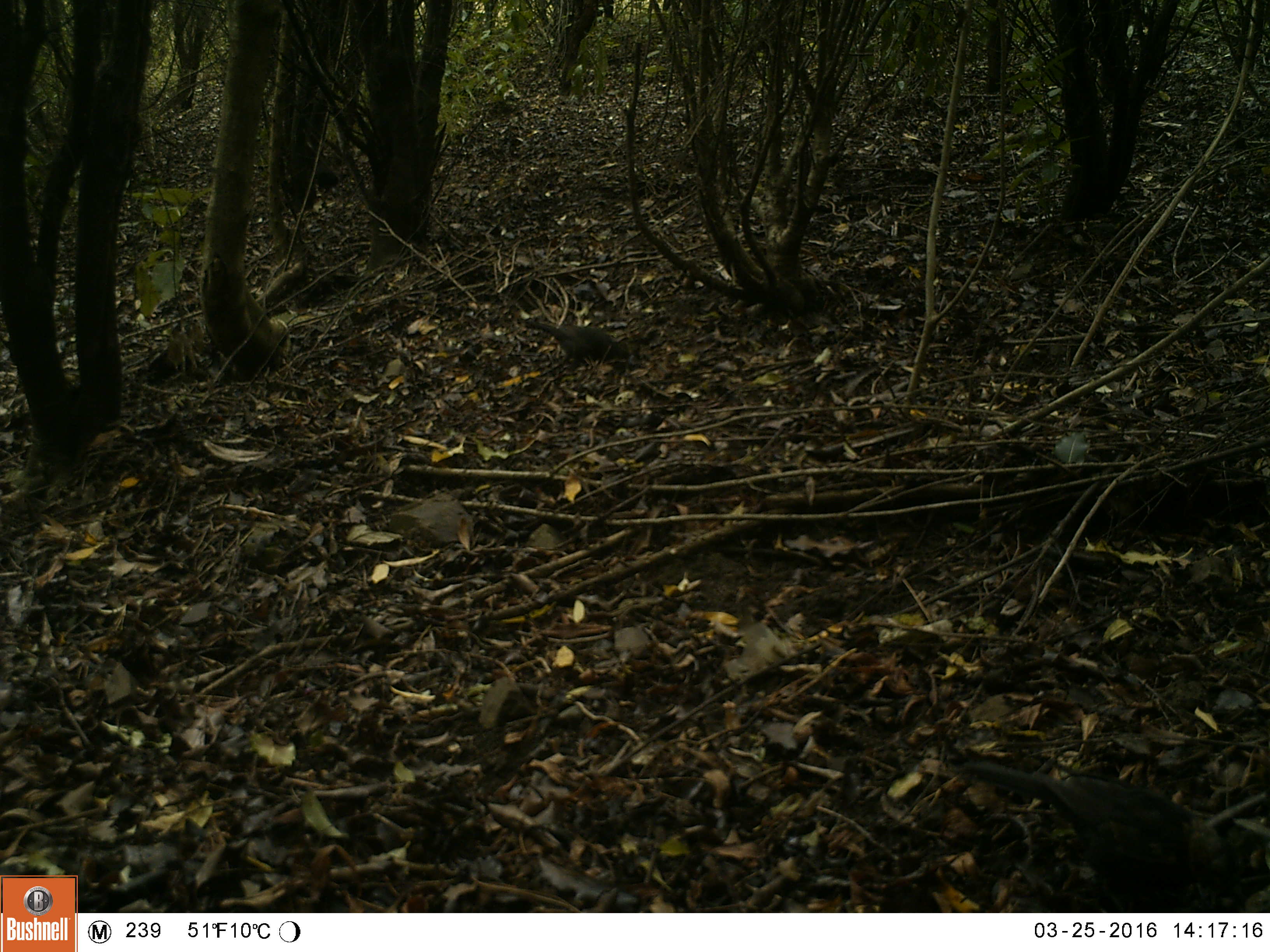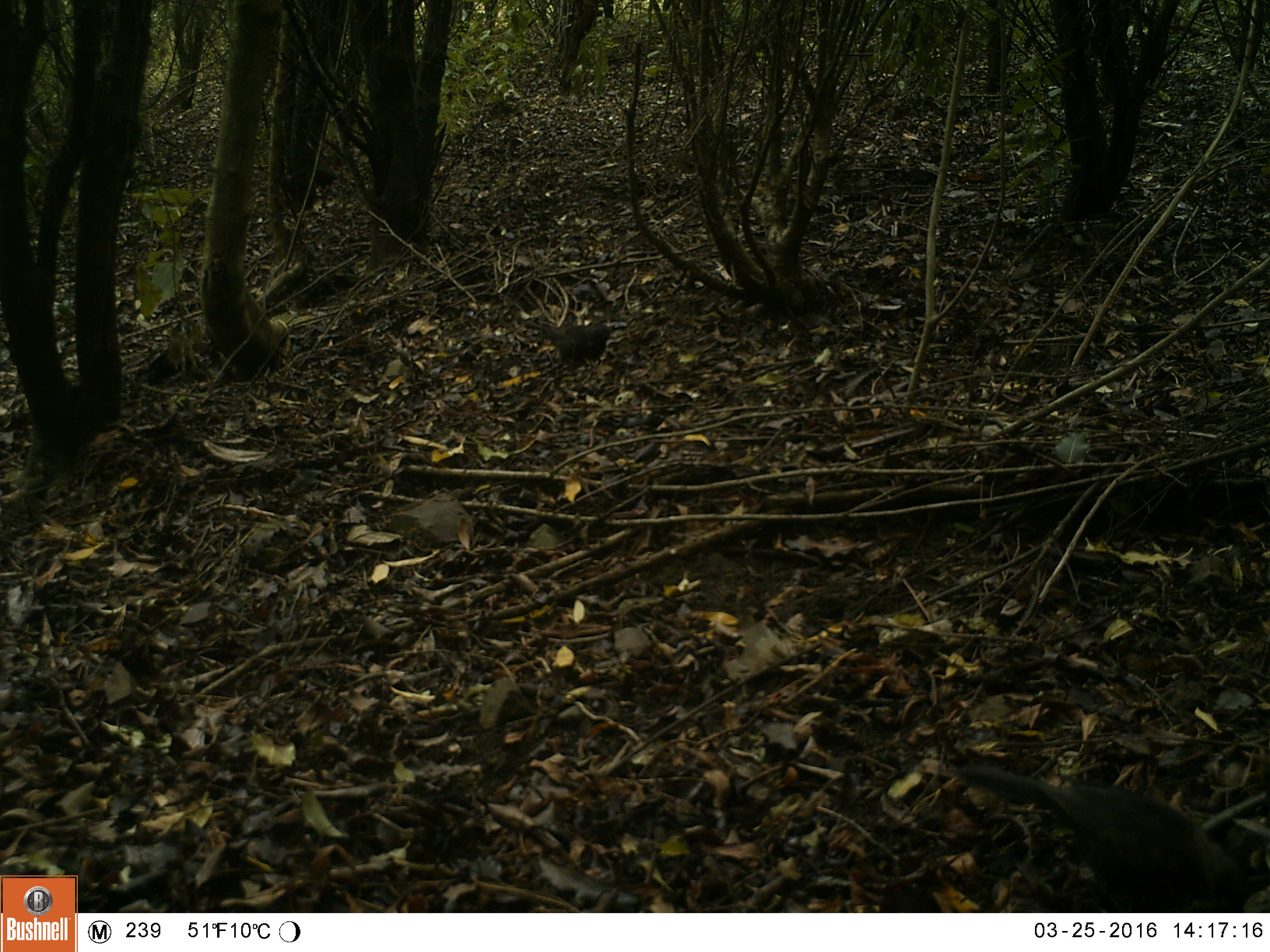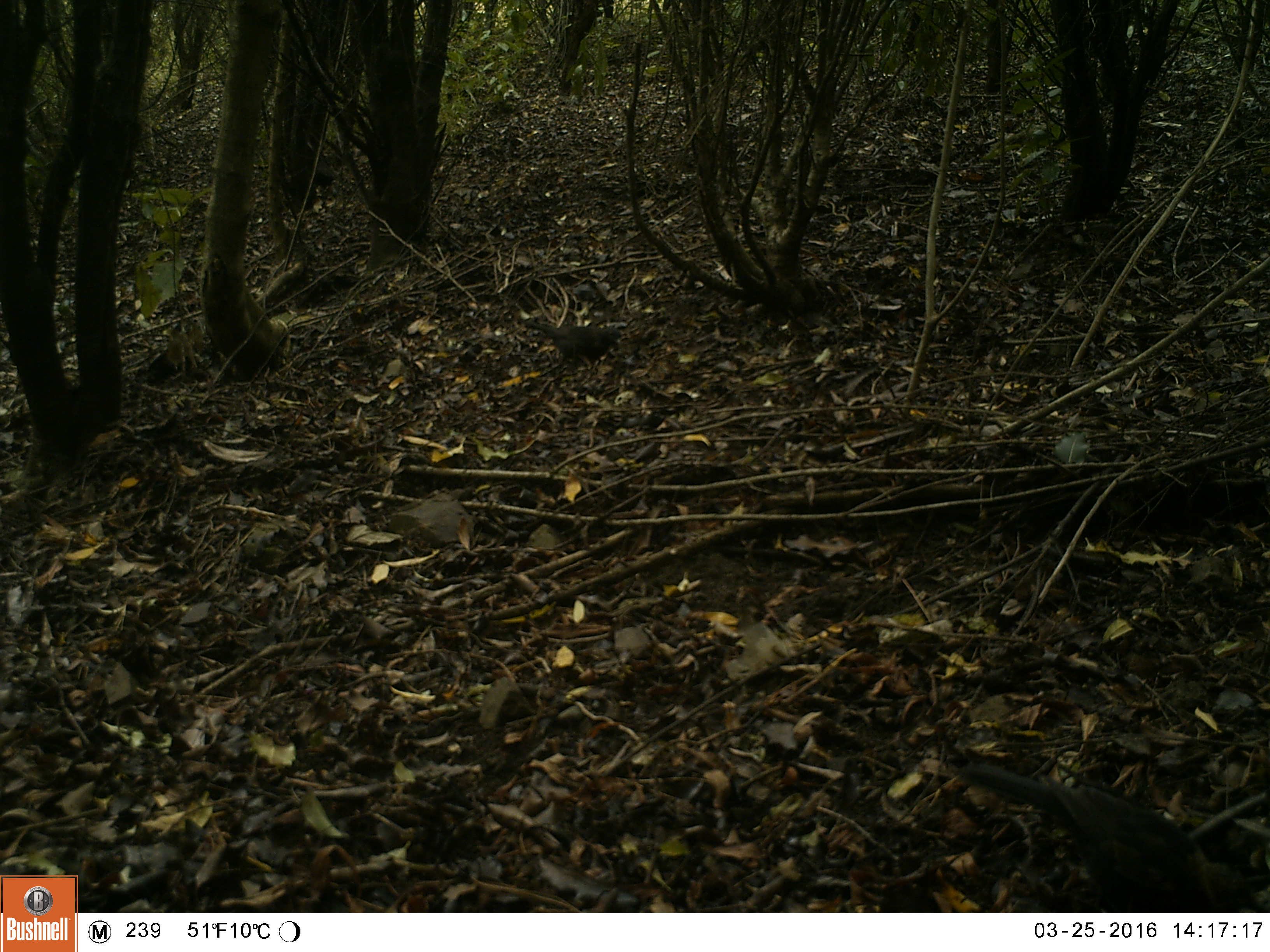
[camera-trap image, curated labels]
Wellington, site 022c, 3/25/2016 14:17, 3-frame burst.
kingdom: Animalia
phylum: Chordata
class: Aves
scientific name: Aves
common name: bird